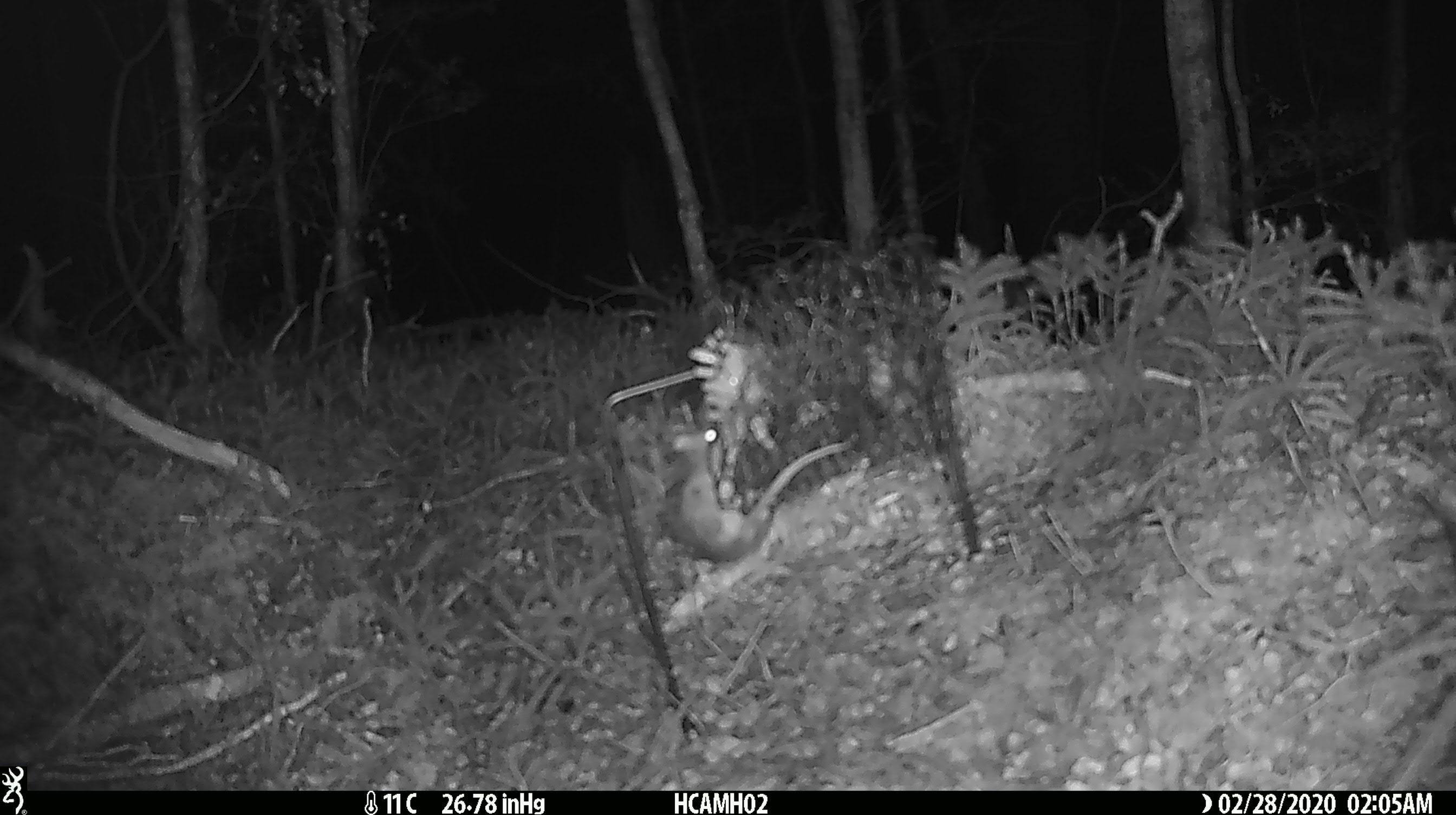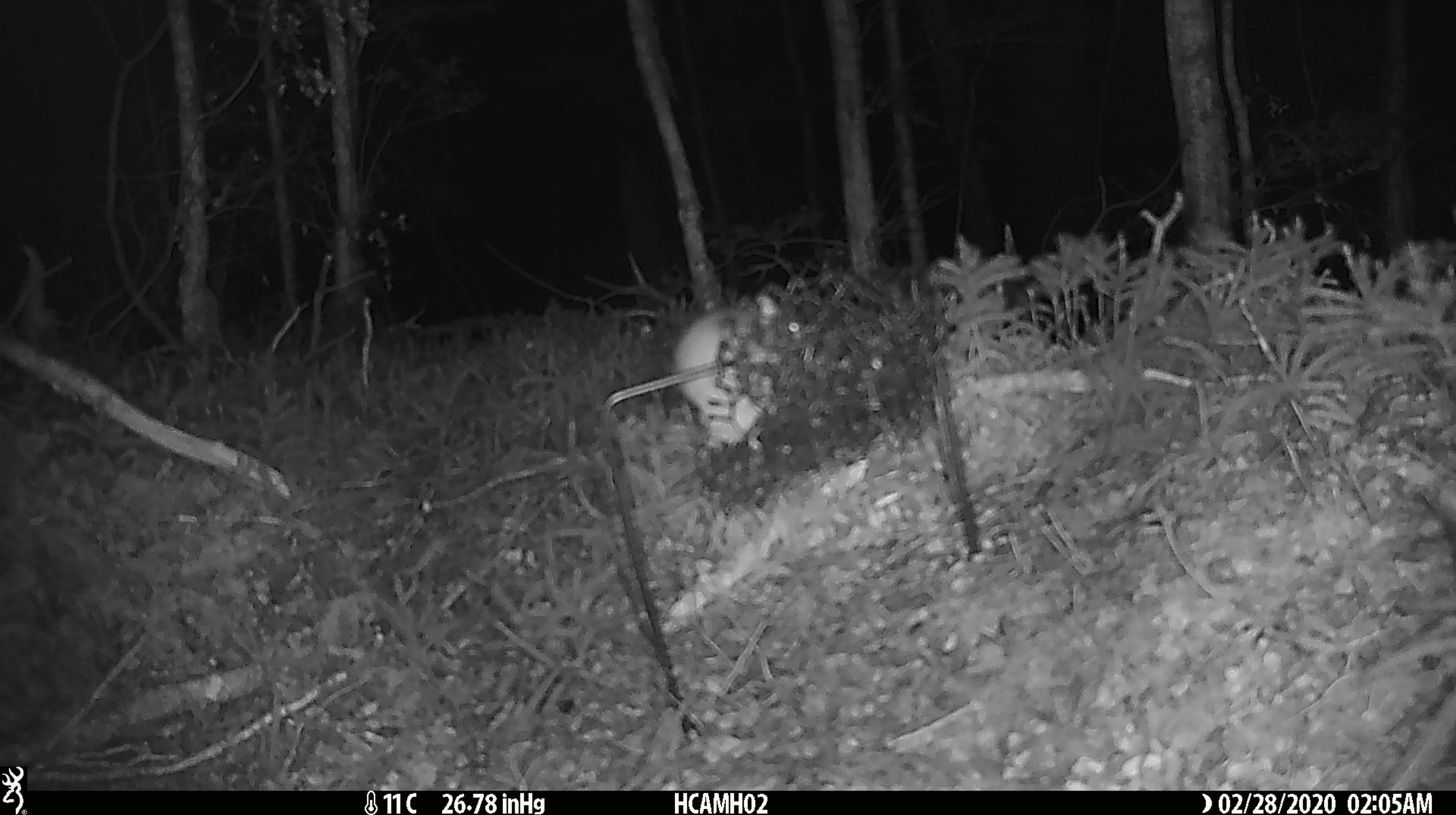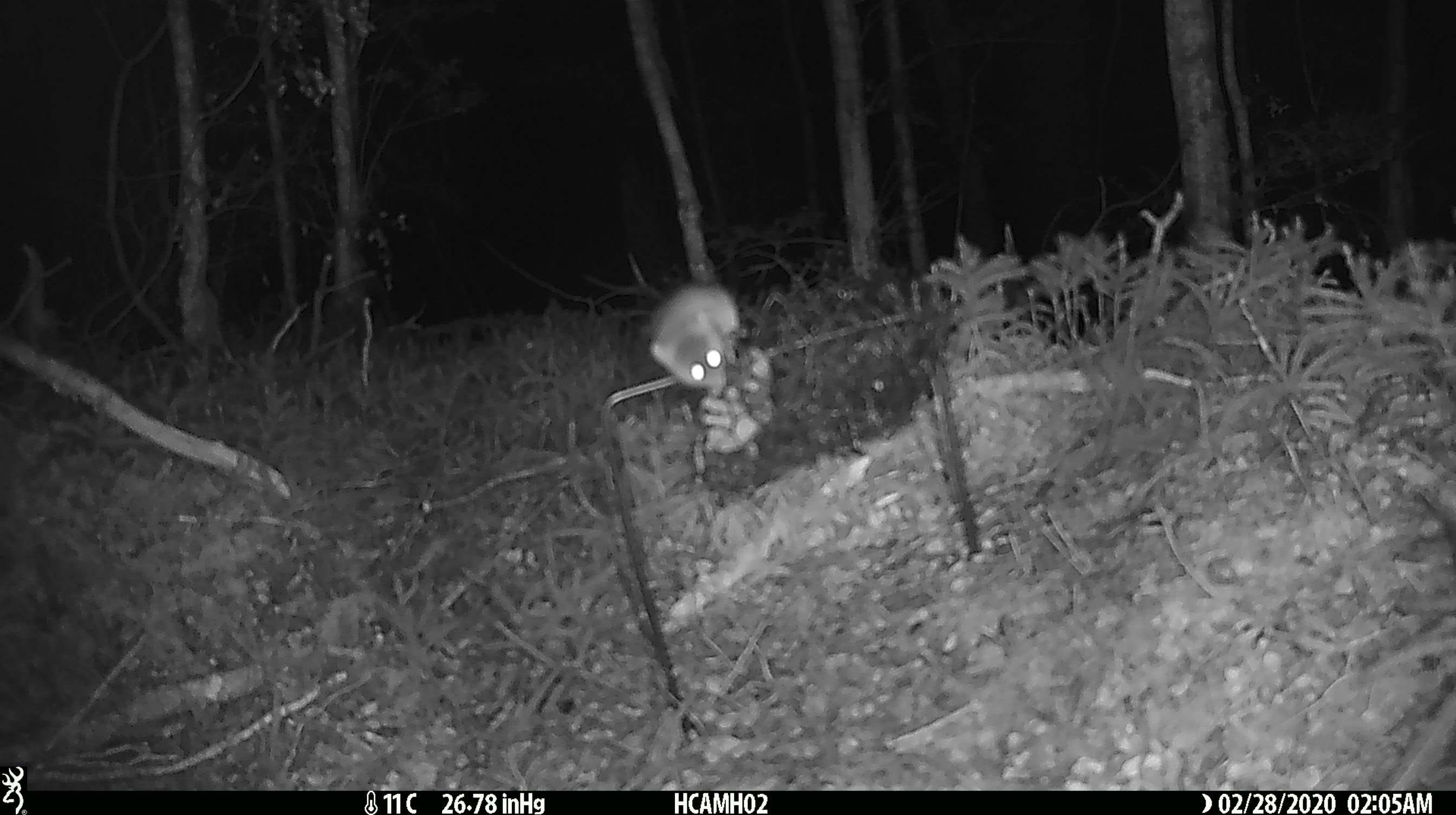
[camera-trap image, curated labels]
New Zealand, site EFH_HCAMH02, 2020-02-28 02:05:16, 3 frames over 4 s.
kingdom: Animalia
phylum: Chordata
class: Mammalia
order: Rodentia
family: Muridae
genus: Mus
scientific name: Mus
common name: mouse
Mouse (Mus).